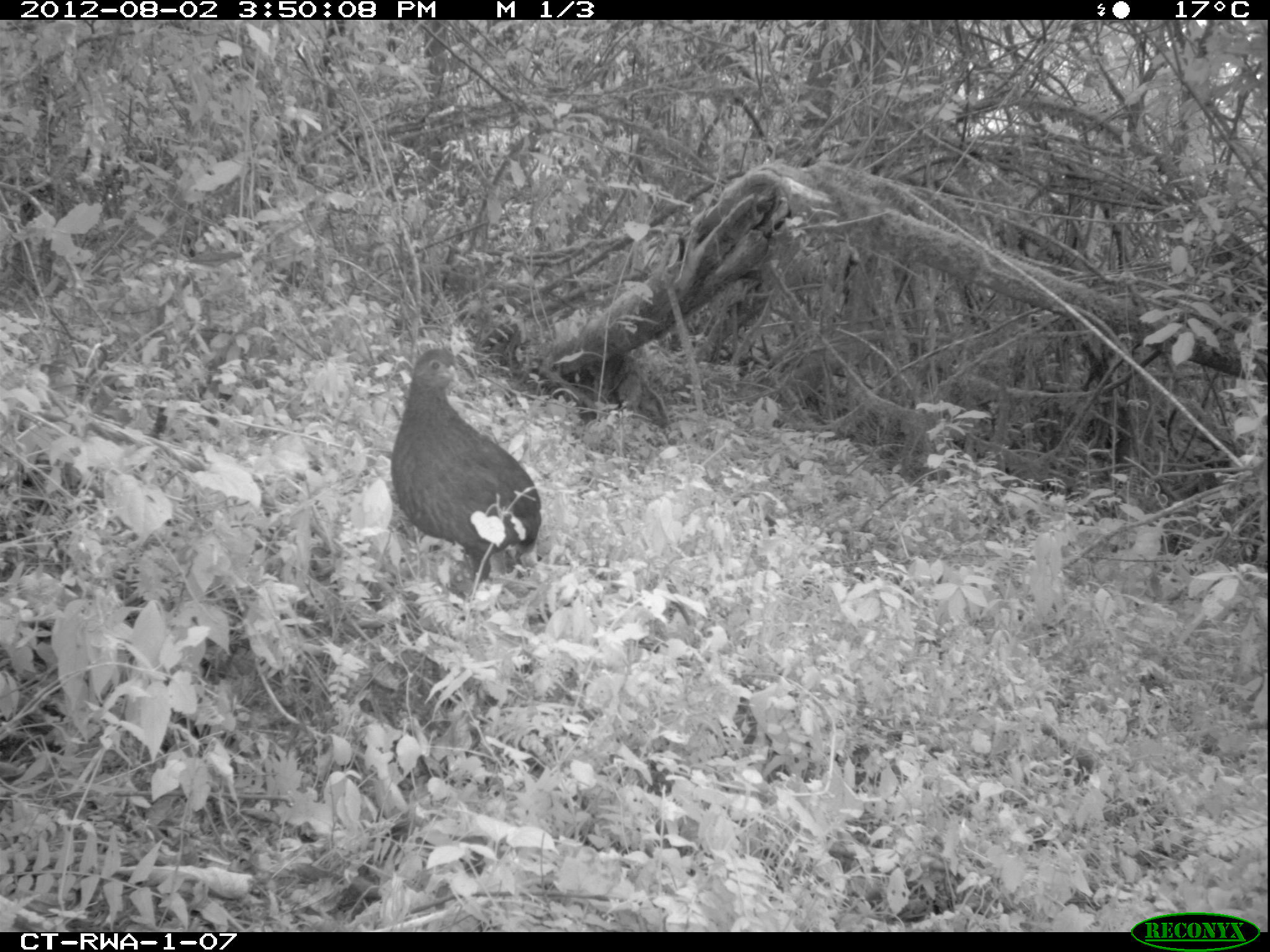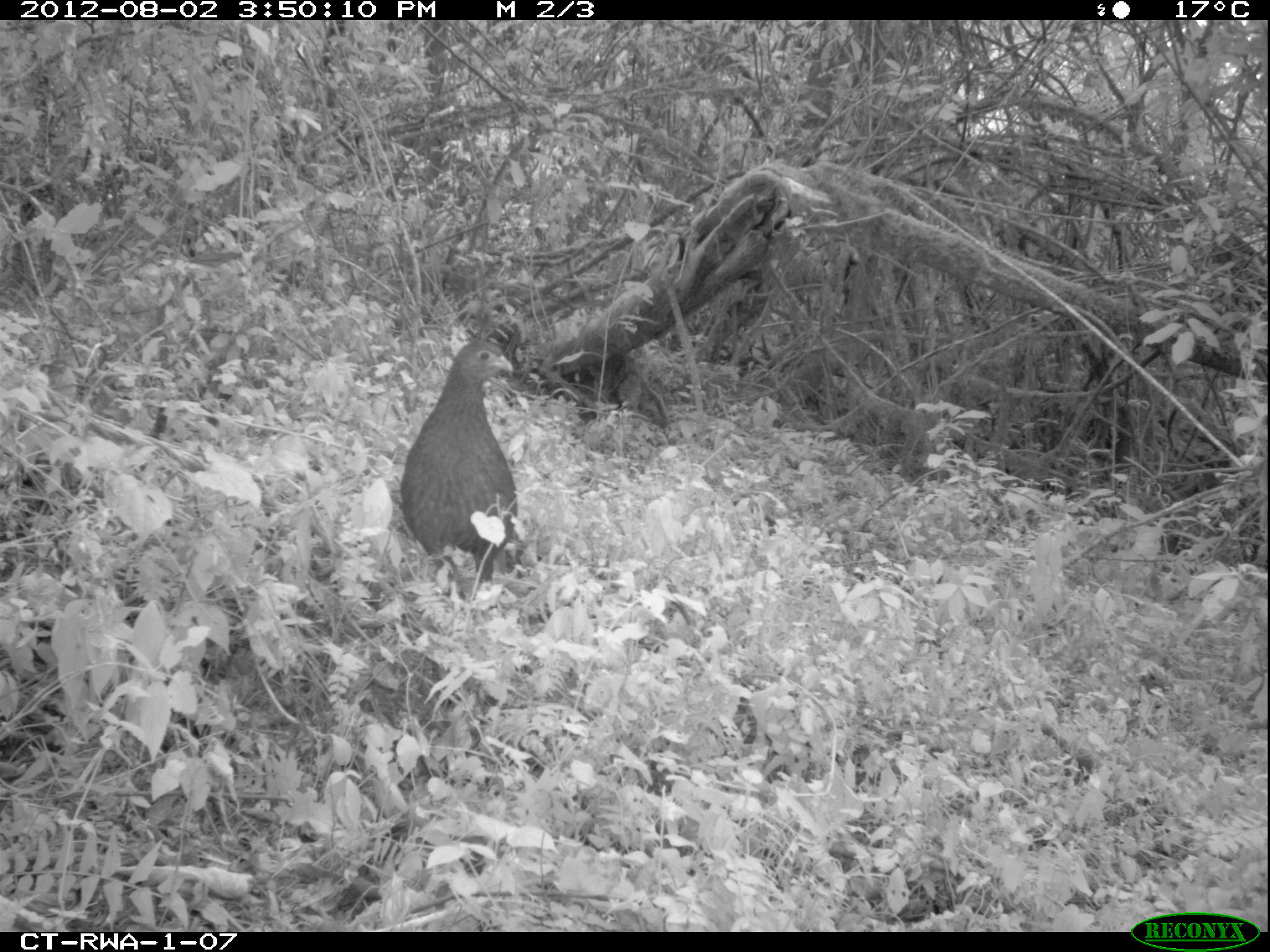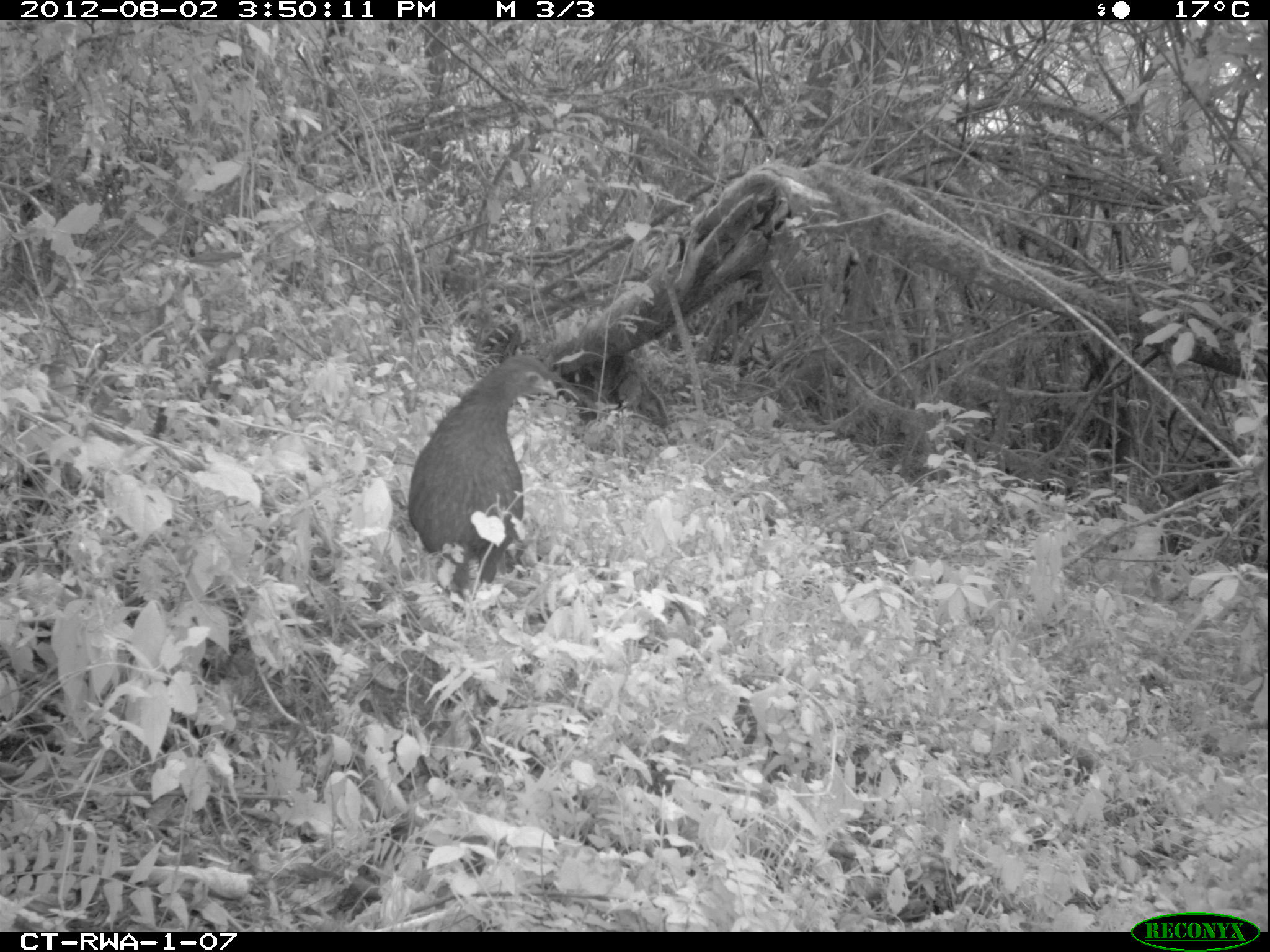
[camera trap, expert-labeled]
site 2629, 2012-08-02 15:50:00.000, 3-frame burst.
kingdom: Animalia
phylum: Chordata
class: Aves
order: Galliformes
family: Phasianidae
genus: Pternistis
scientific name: Pternistis nobilis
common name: handsome francolin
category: francolinus nobilis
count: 1